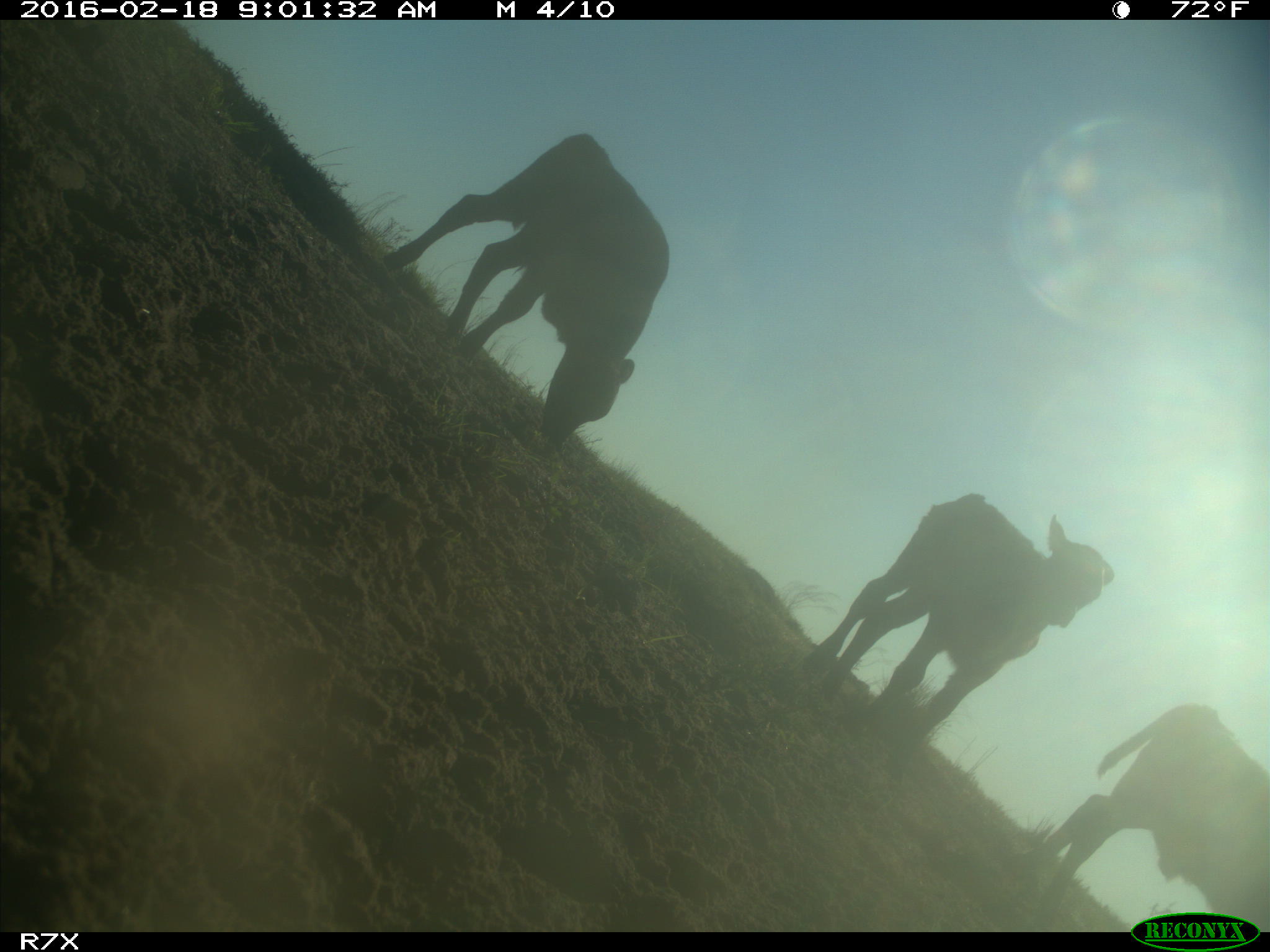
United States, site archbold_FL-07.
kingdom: Animalia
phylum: Chordata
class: Mammalia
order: Artiodactyla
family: Bovidae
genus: Bos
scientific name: Bos taurus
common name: domestic cow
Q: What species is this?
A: Bos taurus (domestic cow).